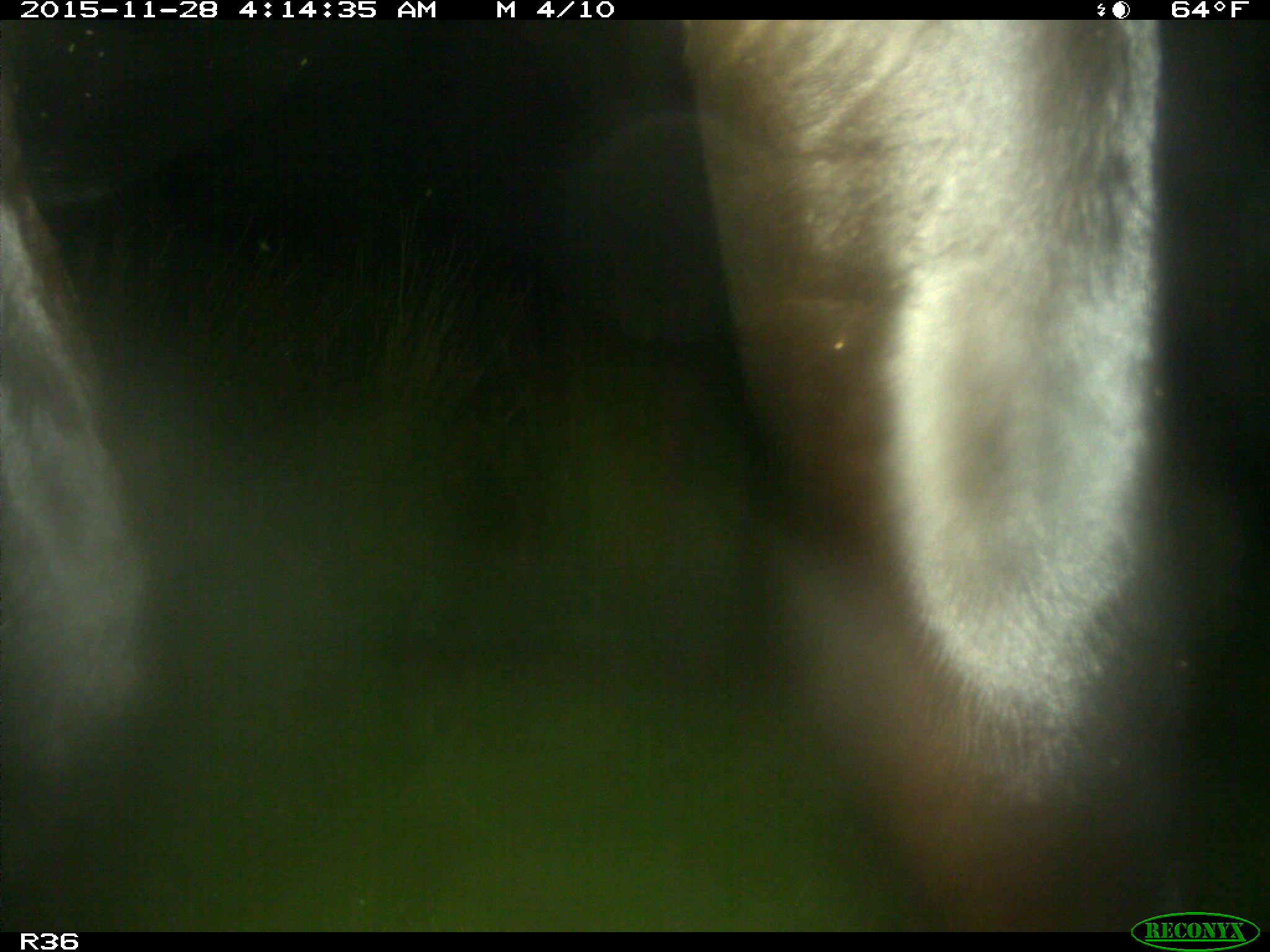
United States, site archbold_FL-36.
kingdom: Animalia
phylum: Chordata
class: Mammalia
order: Artiodactyla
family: Bovidae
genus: Bos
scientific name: Bos taurus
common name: domestic cow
Bos taurus (domestic cow).